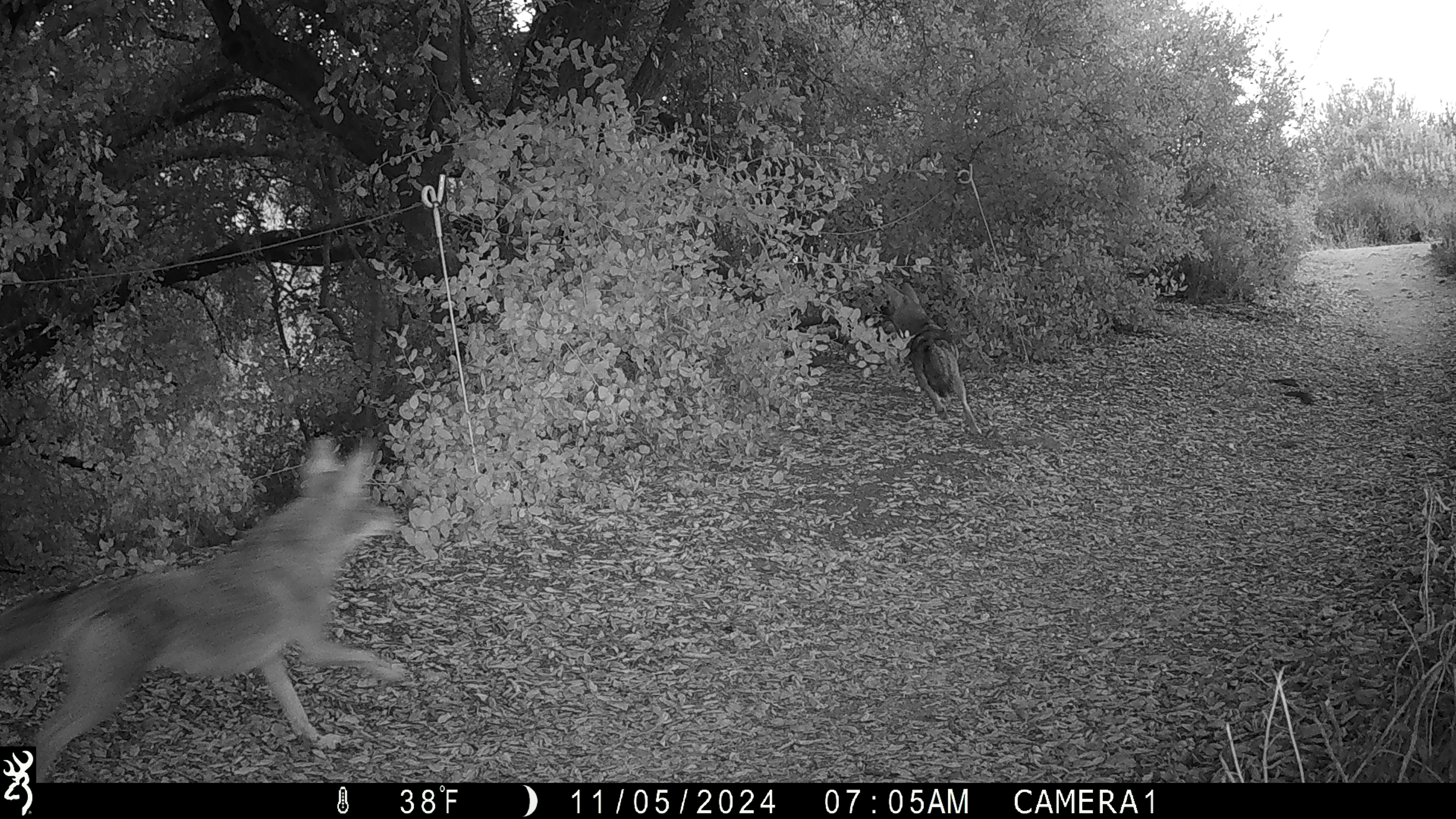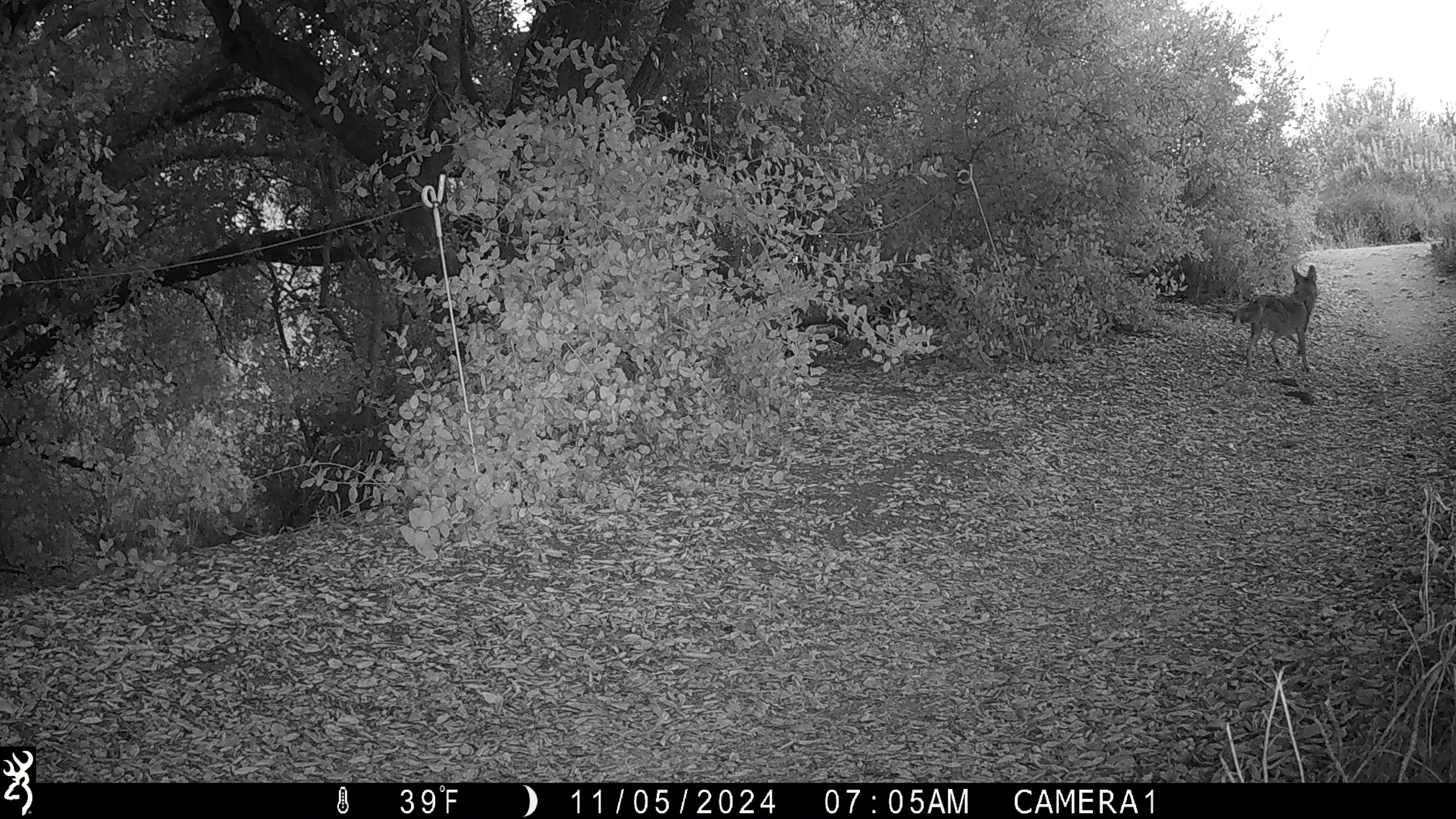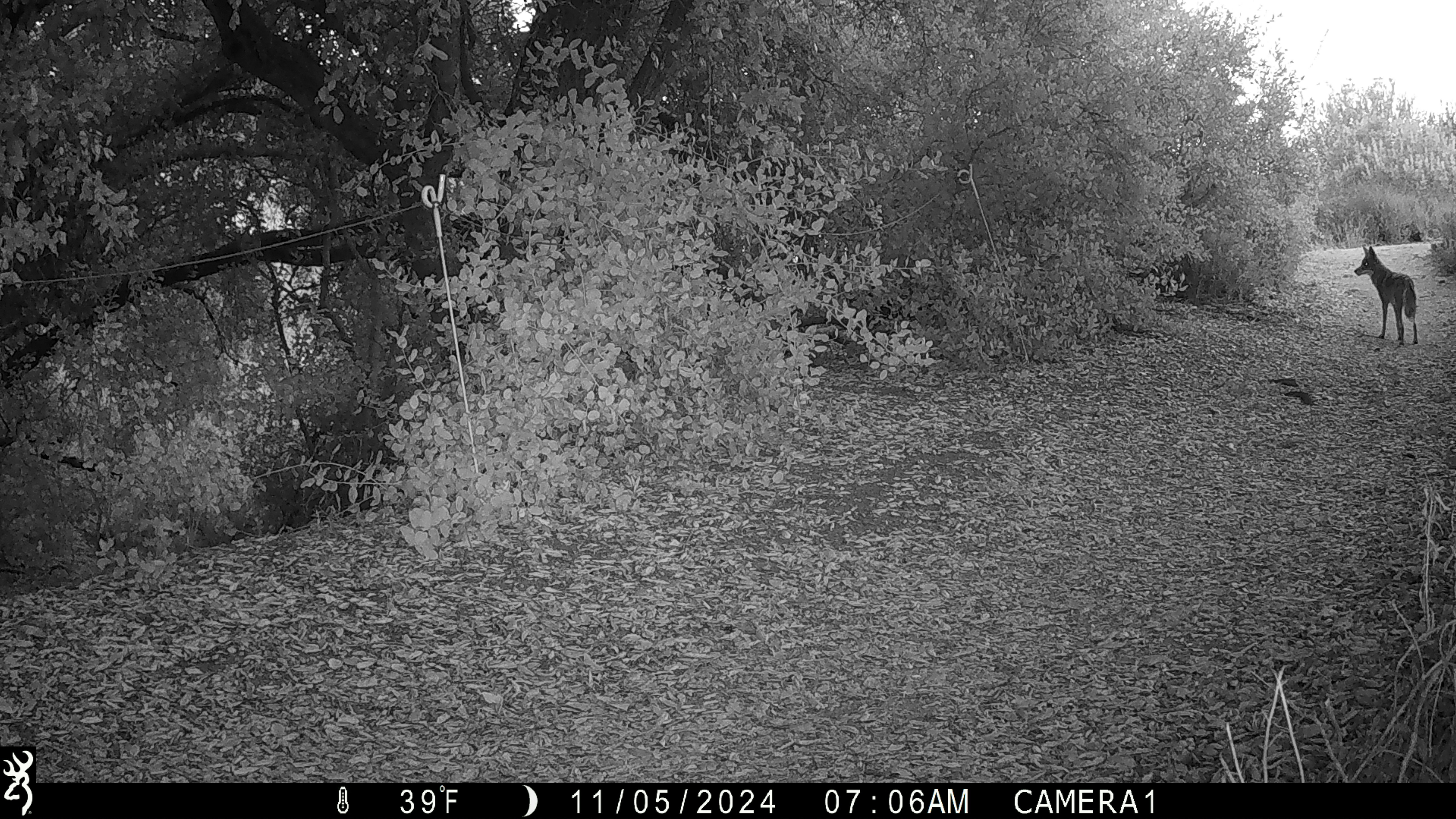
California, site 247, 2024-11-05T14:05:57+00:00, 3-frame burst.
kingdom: Animalia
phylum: Chordata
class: Mammalia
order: Carnivora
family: Canidae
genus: Canis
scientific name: Canis latrans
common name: coyote